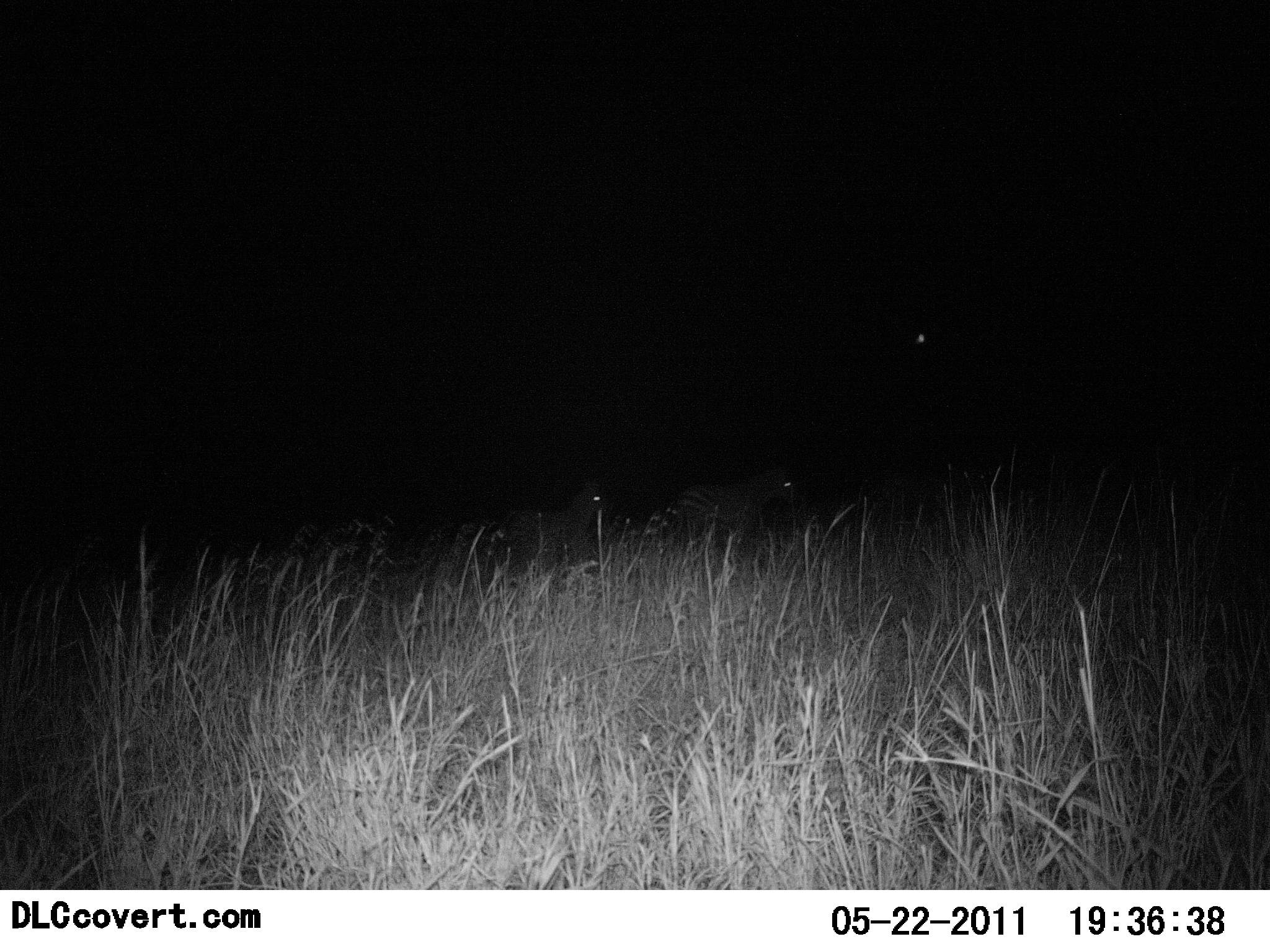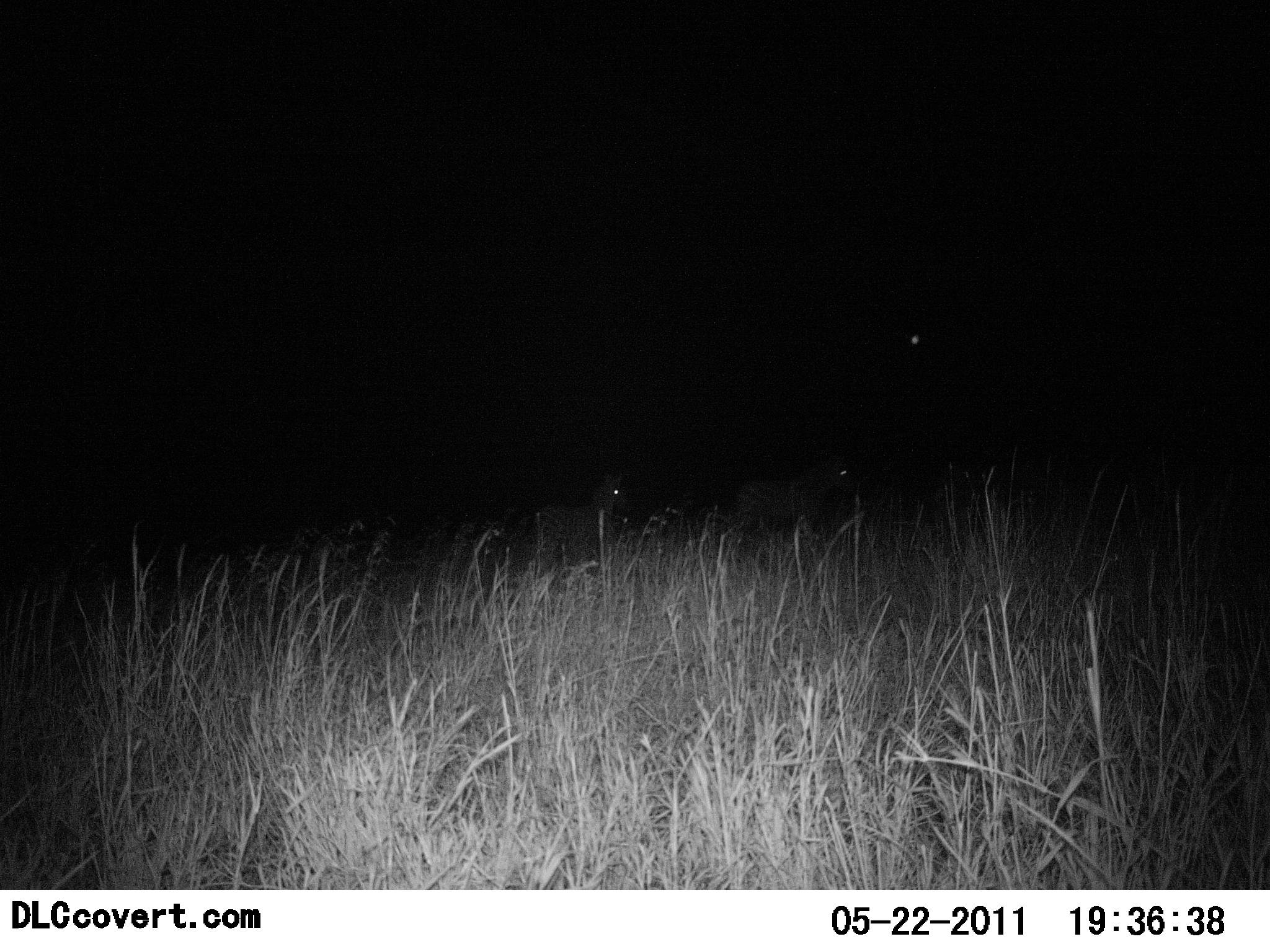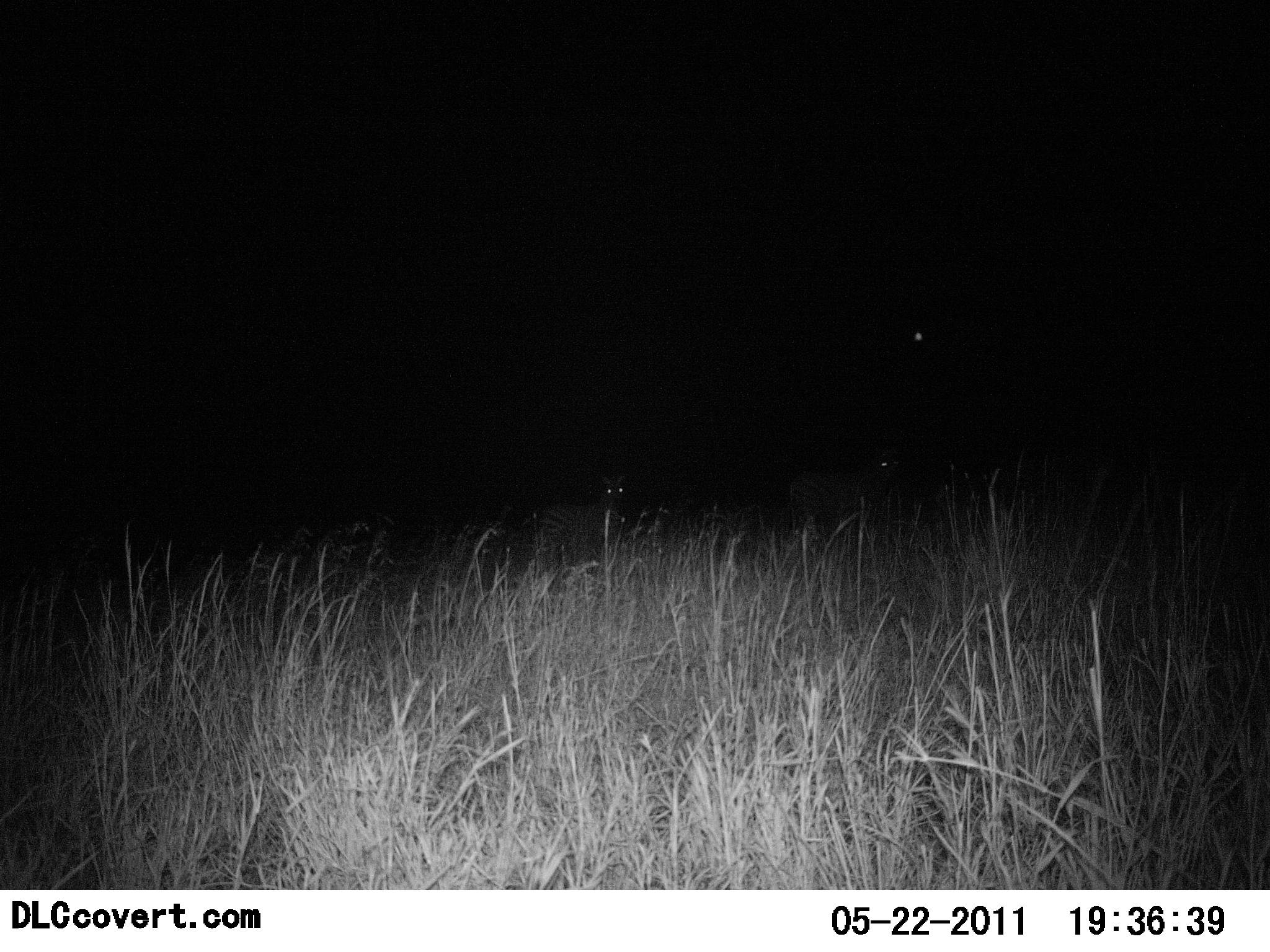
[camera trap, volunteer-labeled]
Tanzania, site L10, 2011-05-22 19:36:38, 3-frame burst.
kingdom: Animalia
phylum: Chordata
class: Mammalia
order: Perissodactyla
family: Equidae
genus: Equus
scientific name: Equus quagga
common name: plains zebra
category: zebra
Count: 2.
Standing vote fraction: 36%.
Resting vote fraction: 0%.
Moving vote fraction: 64%.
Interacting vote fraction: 0%.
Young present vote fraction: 0%.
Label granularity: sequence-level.